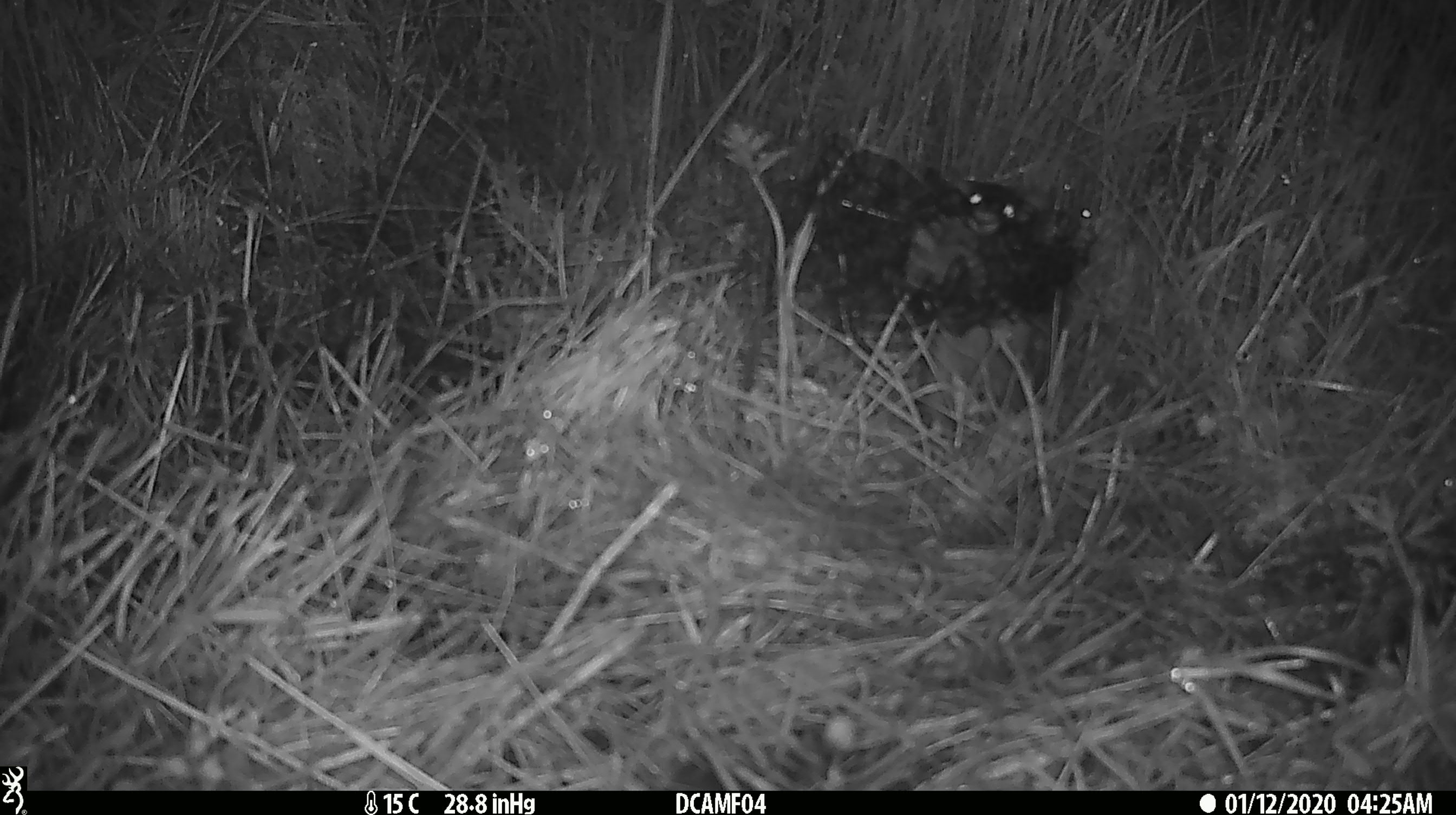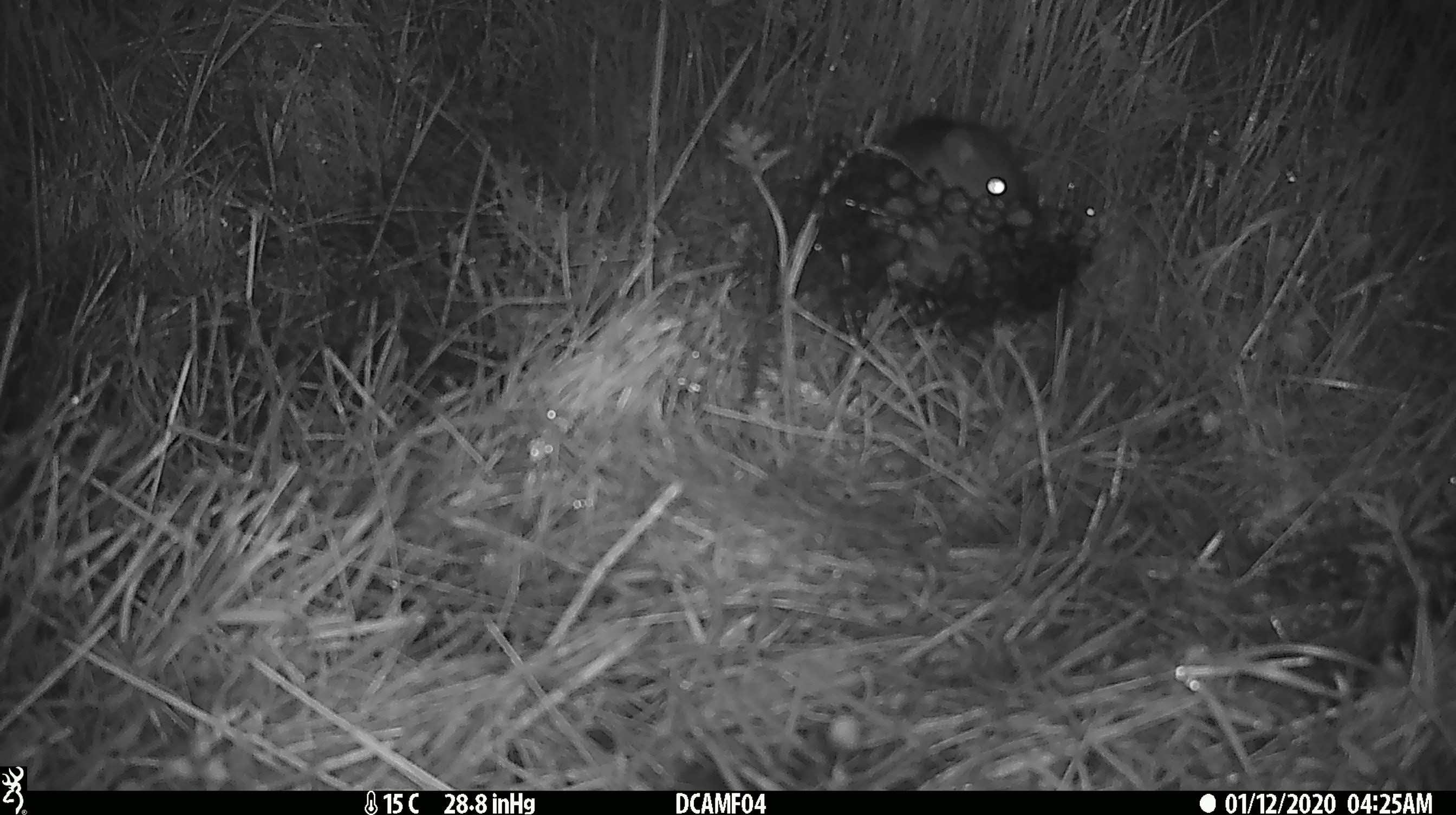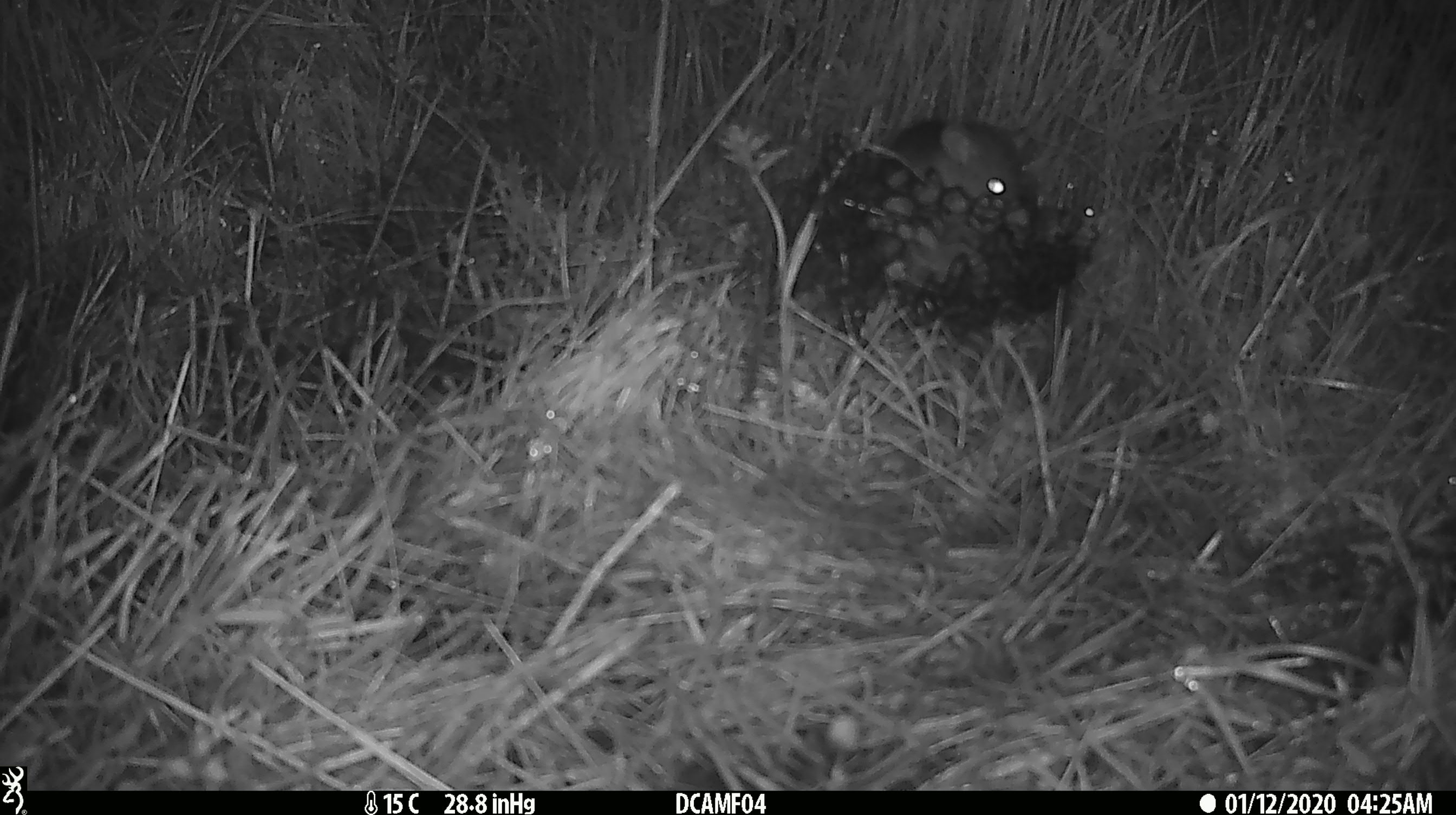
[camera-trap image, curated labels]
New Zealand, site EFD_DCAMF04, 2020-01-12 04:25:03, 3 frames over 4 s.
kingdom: Animalia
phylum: Chordata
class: Mammalia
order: Rodentia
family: Muridae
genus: Rattus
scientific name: Rattus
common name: rat